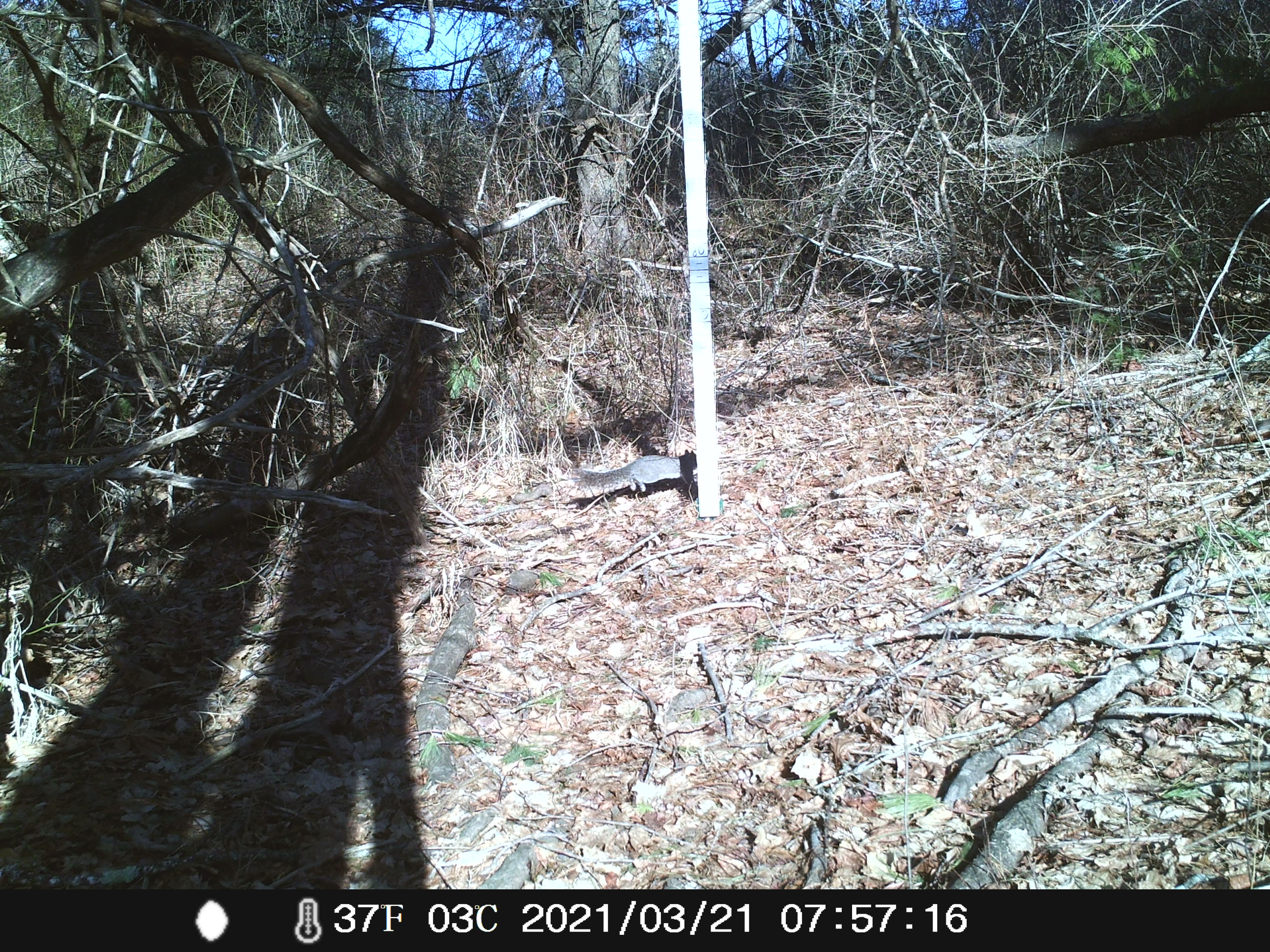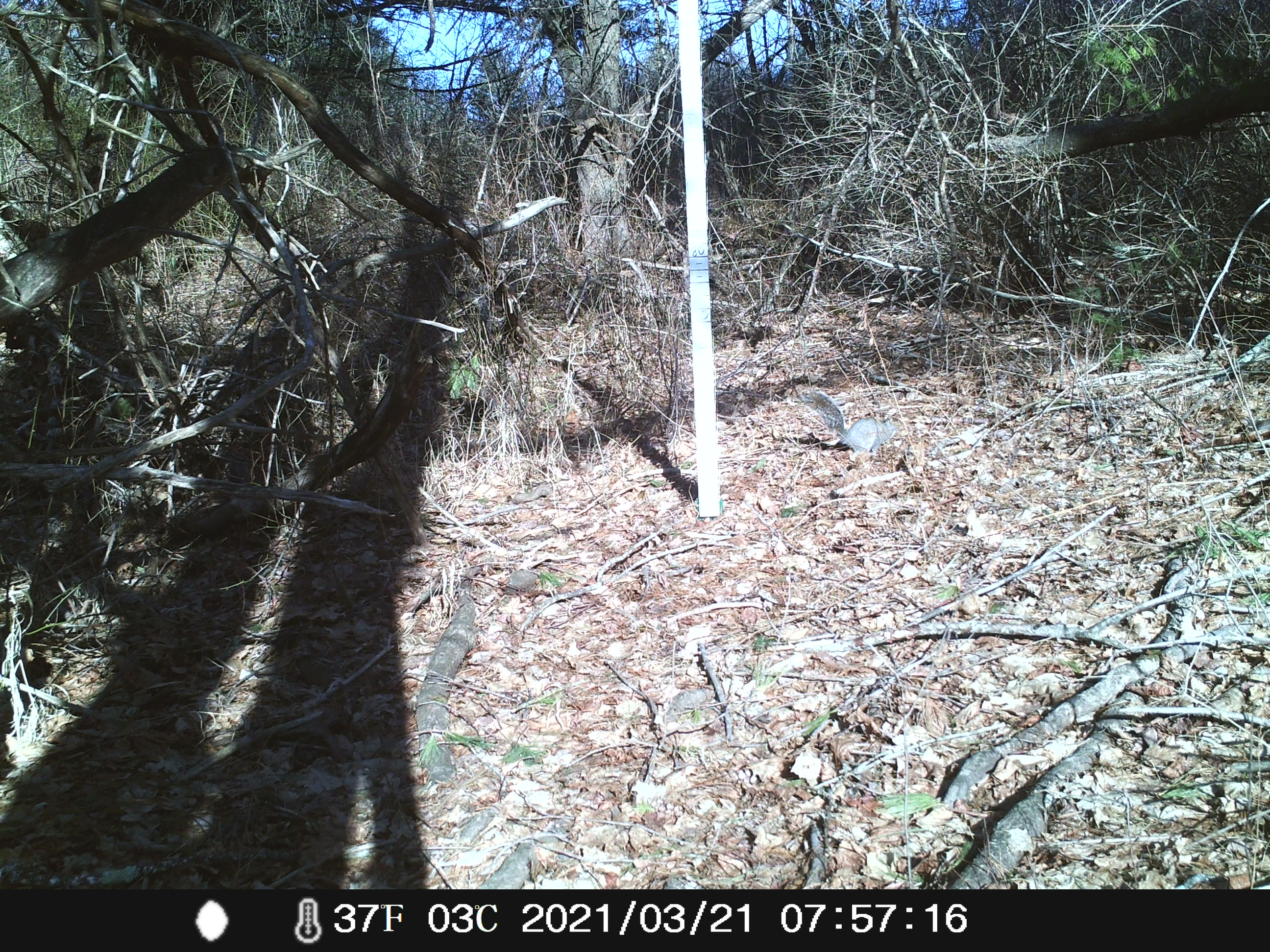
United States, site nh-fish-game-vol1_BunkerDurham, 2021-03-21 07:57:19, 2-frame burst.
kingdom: Animalia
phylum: Chordata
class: Mammalia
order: Rodentia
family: Sciuridae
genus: Sciurus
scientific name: Sciurus carolinensis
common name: gray squirrel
Gray squirrel (Sciurus carolinensis).